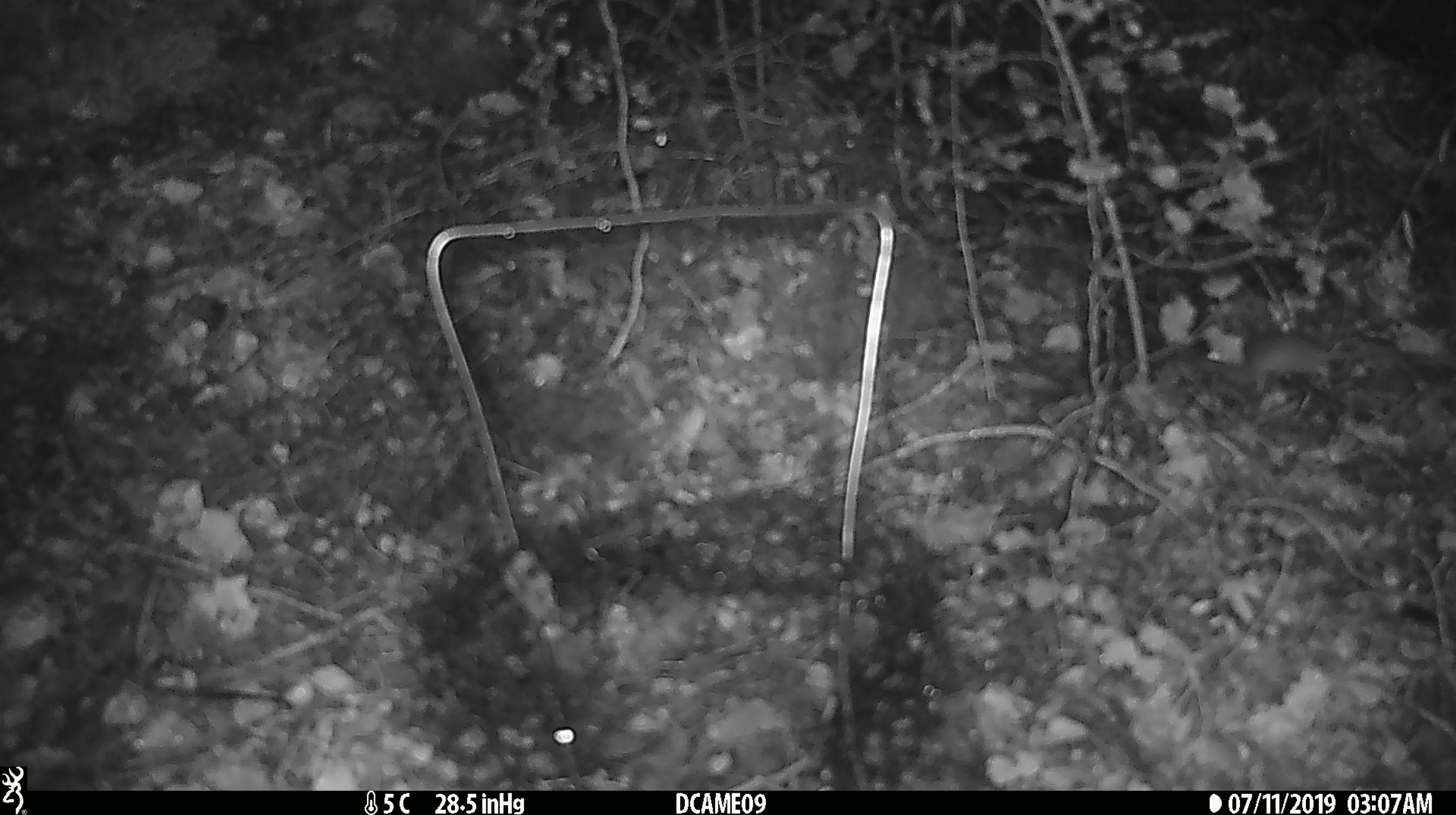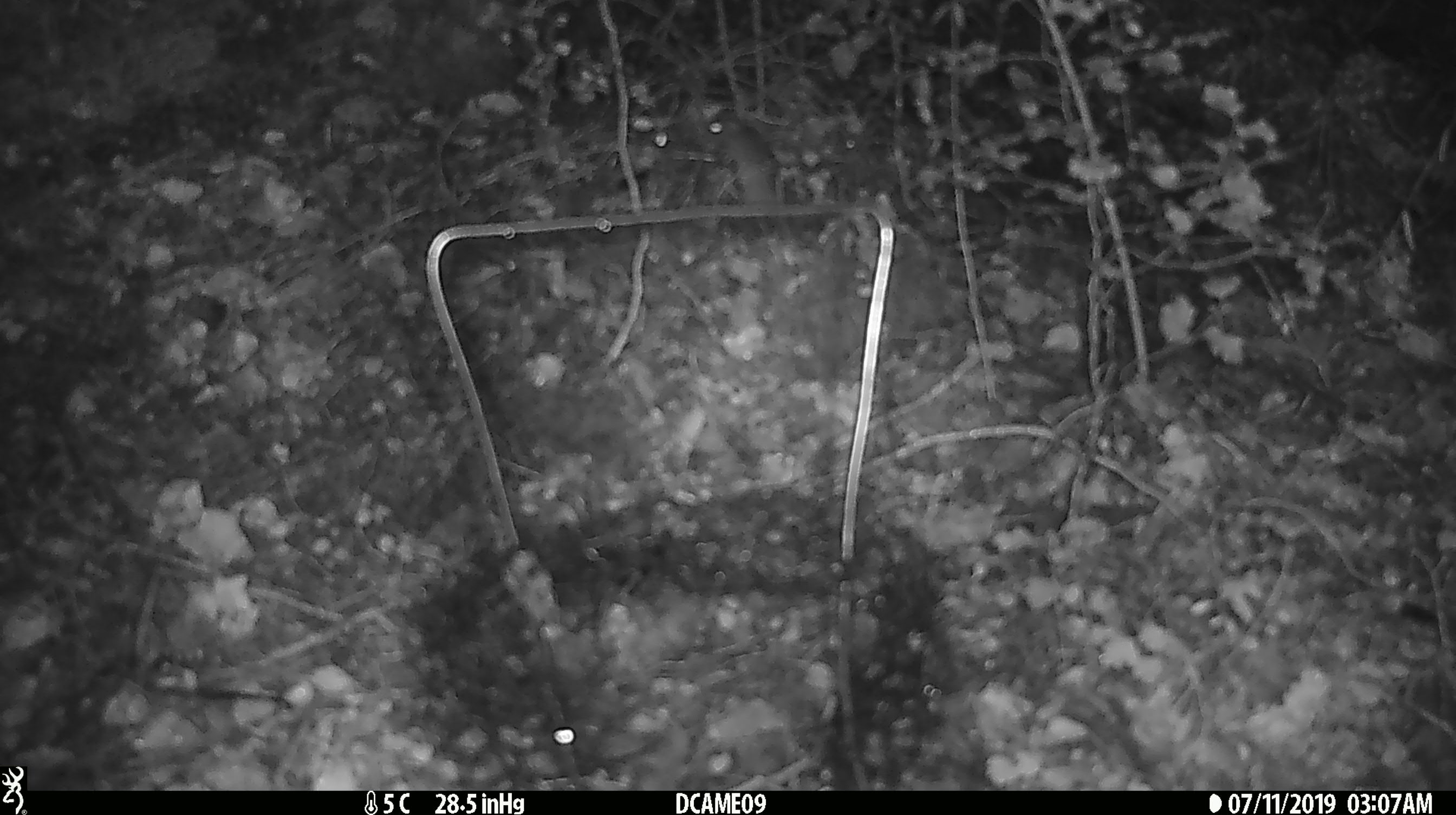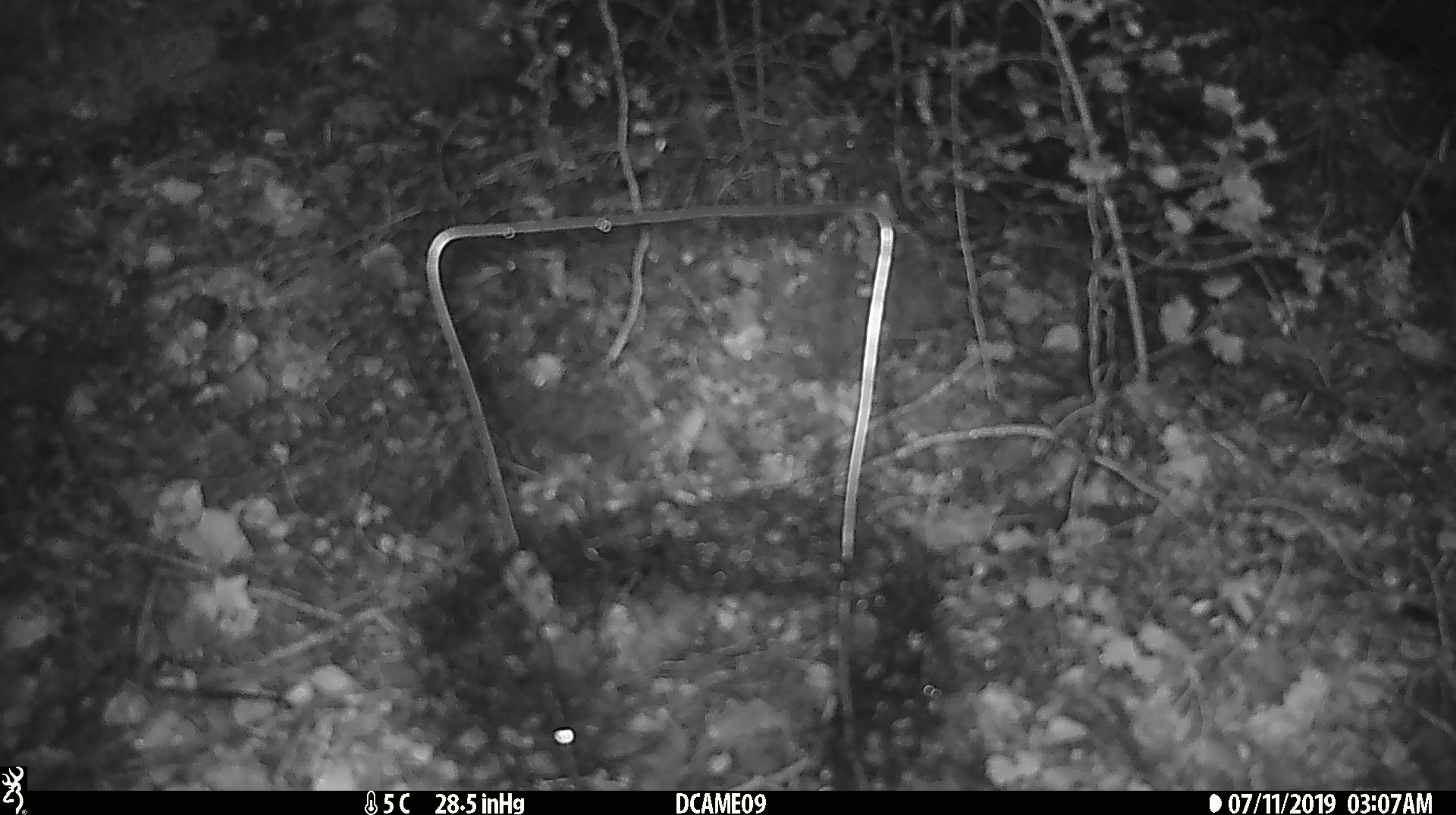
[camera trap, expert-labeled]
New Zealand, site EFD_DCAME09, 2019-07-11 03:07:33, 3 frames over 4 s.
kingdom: Animalia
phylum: Chordata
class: Mammalia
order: Rodentia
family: Muridae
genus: Mus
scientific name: Mus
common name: mouse